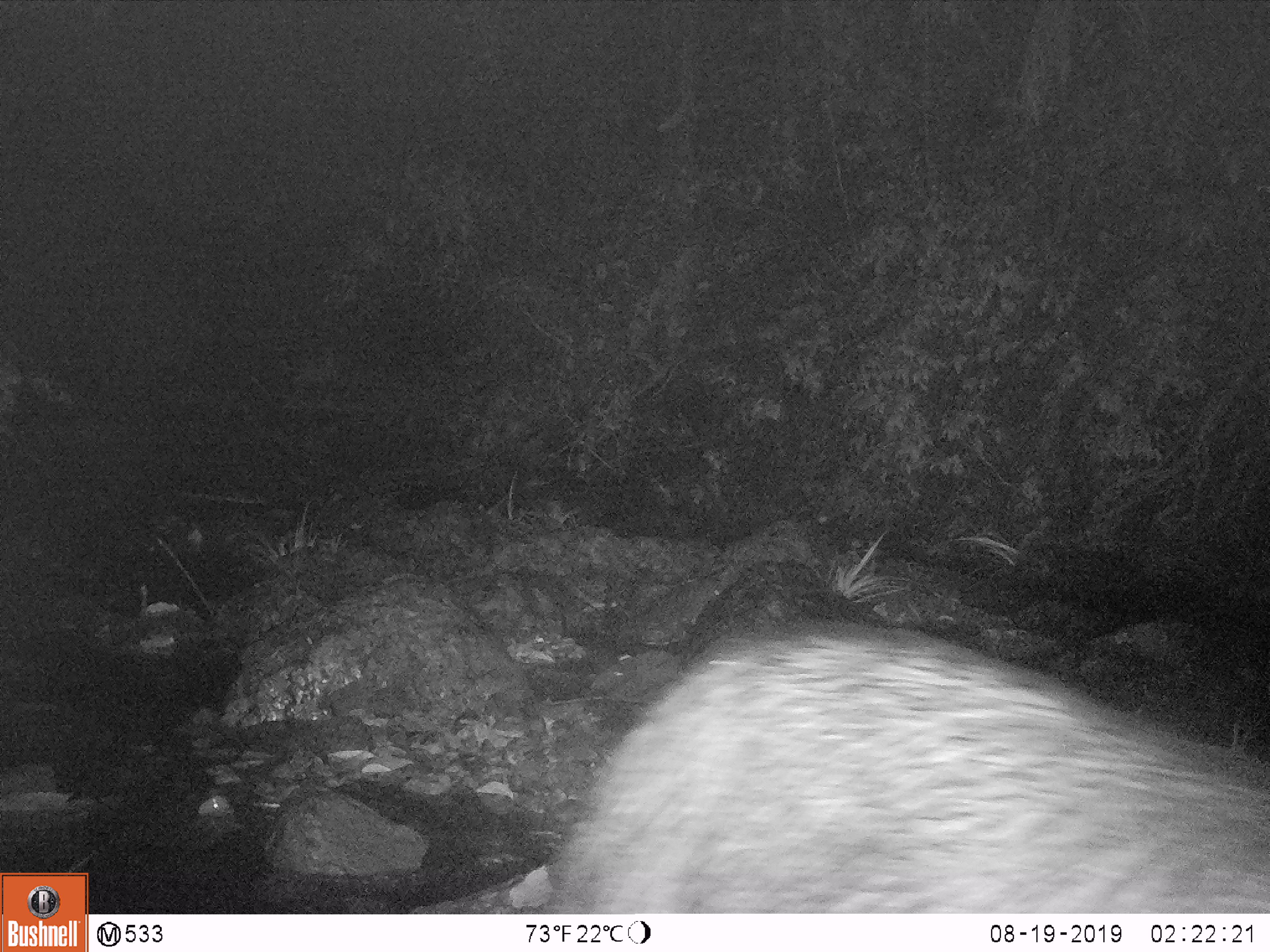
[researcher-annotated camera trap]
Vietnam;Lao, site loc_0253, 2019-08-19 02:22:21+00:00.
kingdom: Animalia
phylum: Chordata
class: Mammalia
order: Artiodactyla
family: Bovidae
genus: Capricornis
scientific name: Capricornis sumatraensis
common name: chinese serow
Chinese serow (Capricornis sumatraensis). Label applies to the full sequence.